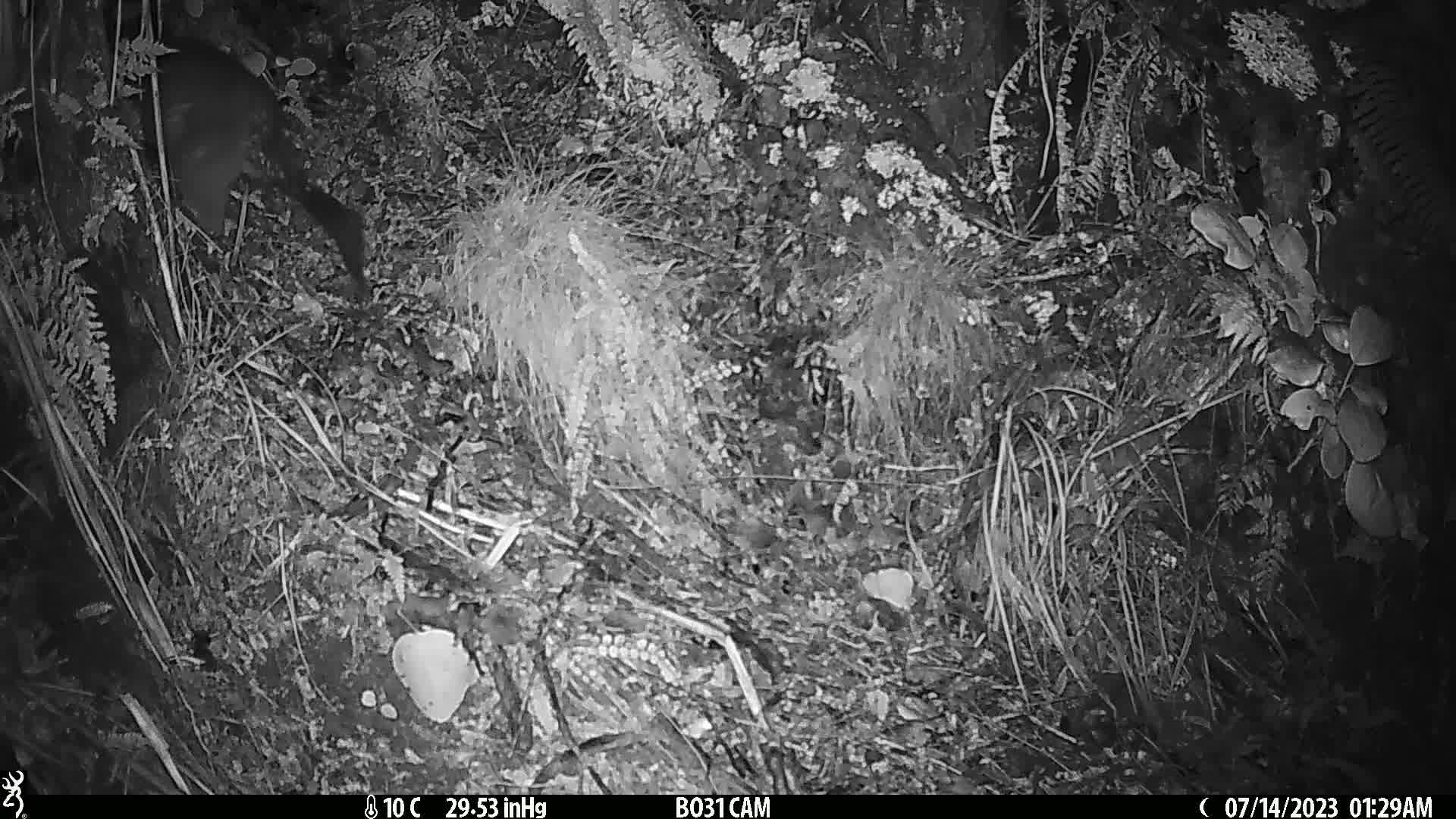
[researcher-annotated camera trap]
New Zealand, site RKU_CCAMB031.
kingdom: Animalia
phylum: Chordata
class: Mammalia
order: Diprotodontia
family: Phalangeridae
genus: Trichosurus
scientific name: Trichosurus vulpecula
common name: common brushtail possum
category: possum